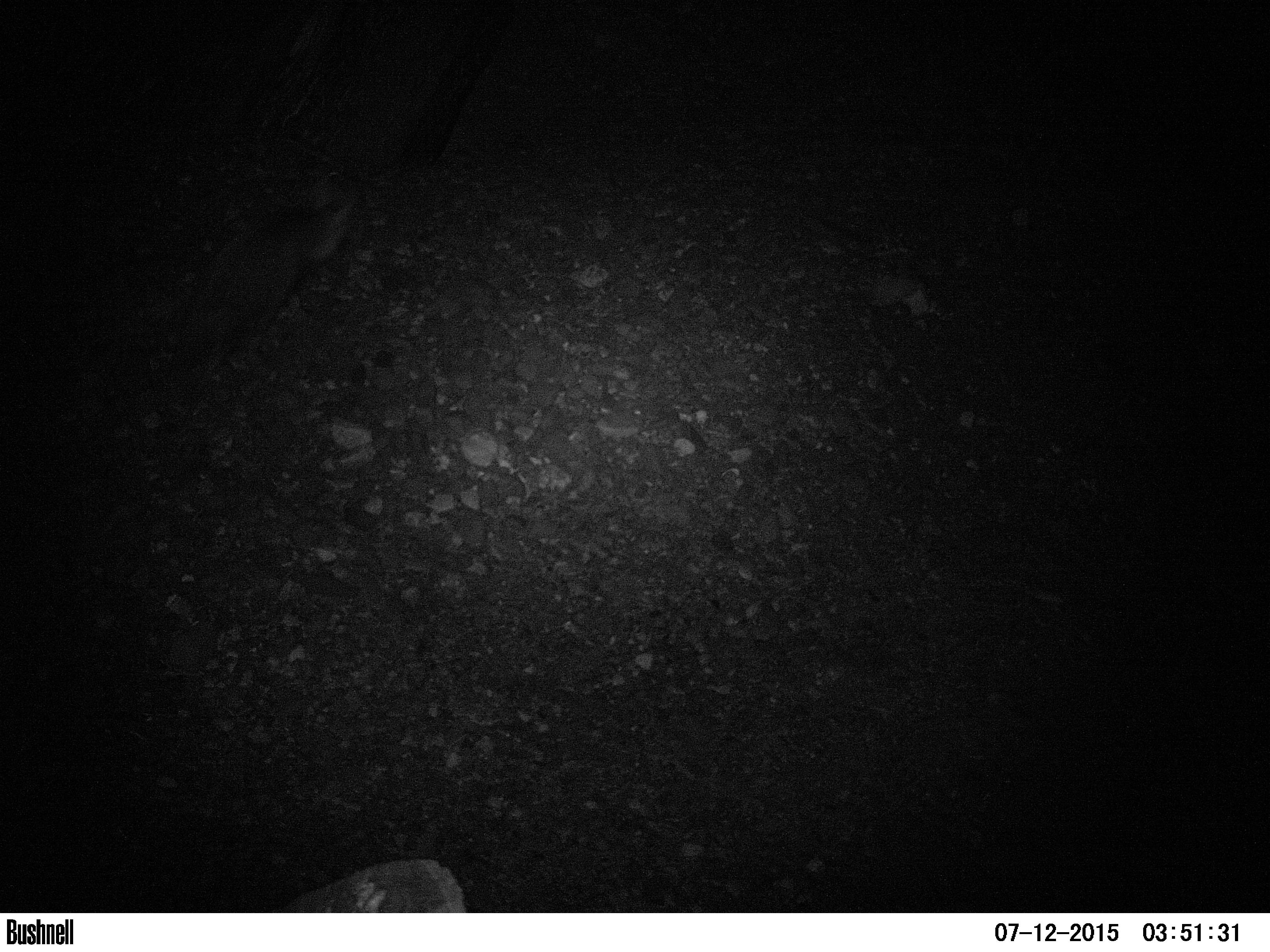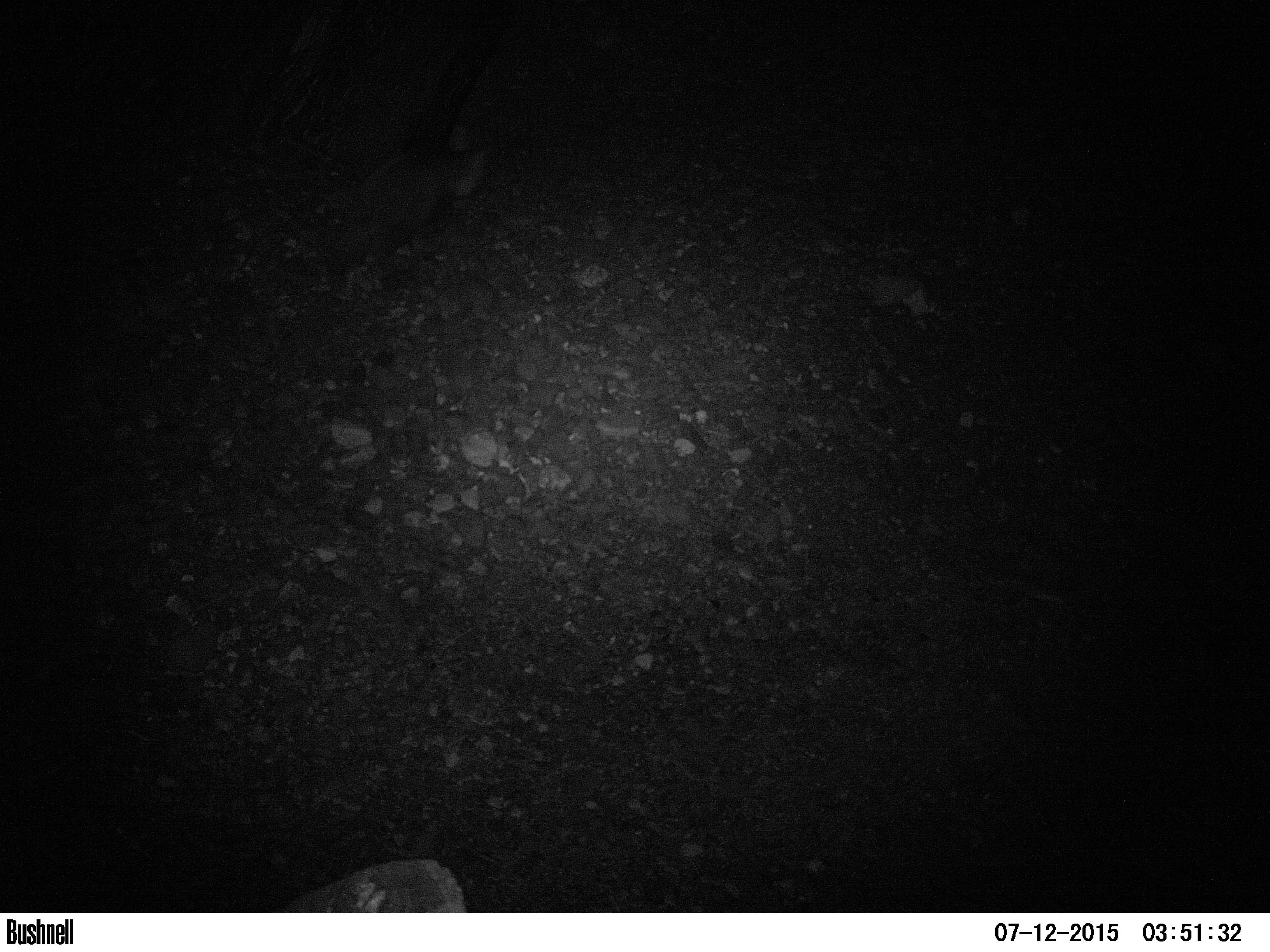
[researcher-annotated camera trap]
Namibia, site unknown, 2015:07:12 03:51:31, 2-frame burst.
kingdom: Animalia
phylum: Chordata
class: Mammalia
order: Carnivora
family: Hyaenidae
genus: Parahyaena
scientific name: Parahyaena brunnea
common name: brown hyena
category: hyaena brunnea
Hyaena brunnea (brown hyena) (Parahyaena brunnea).